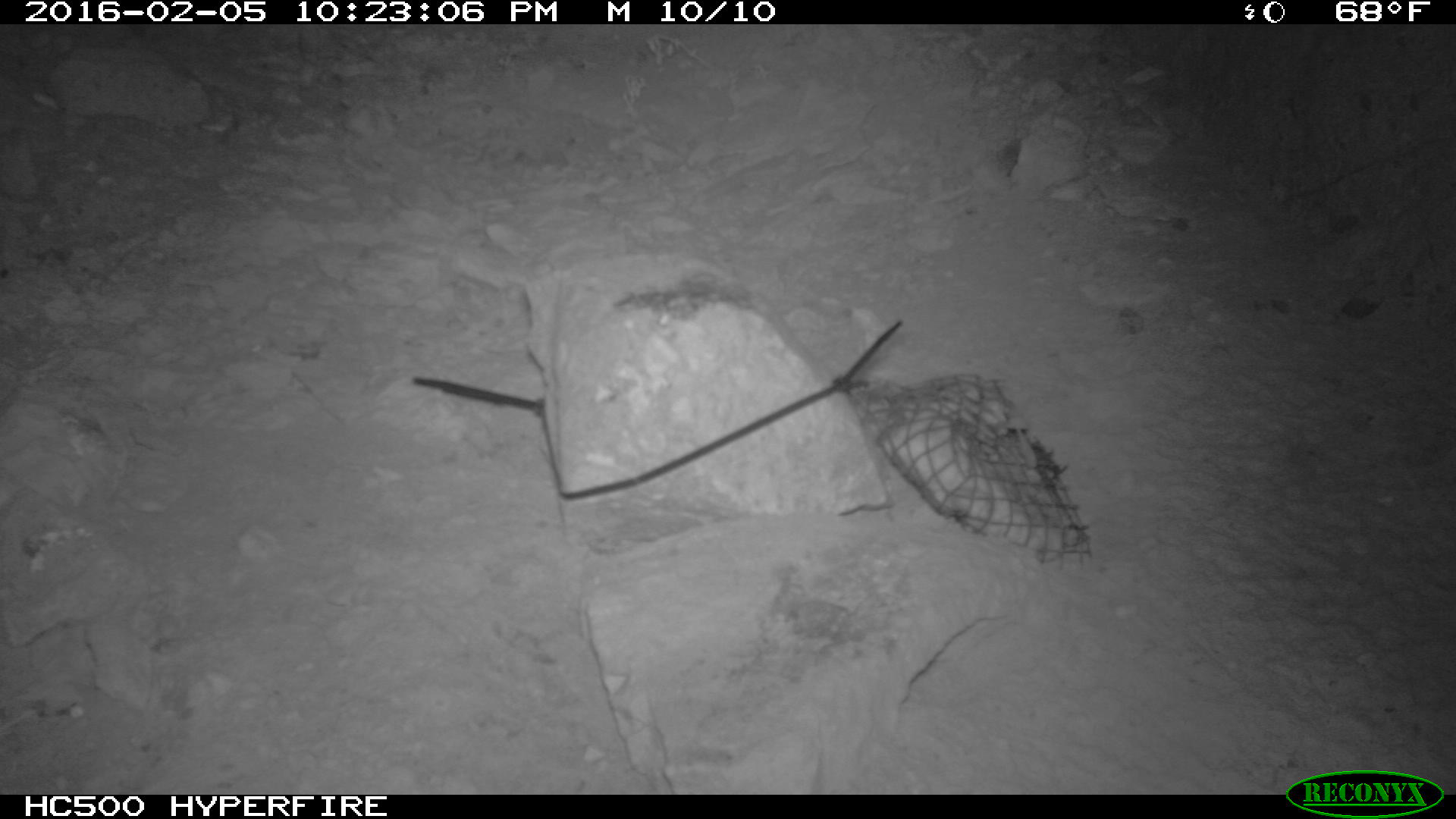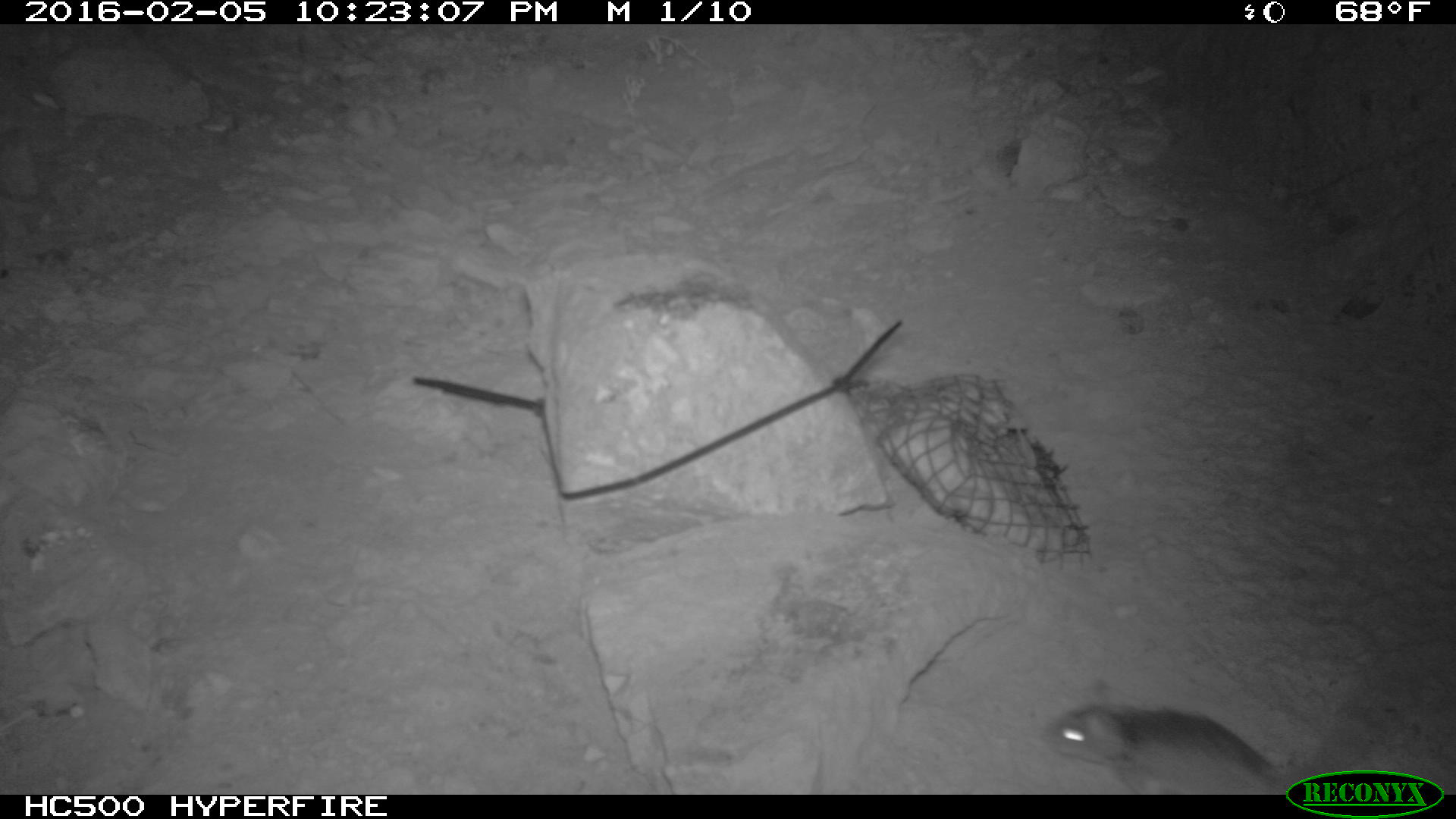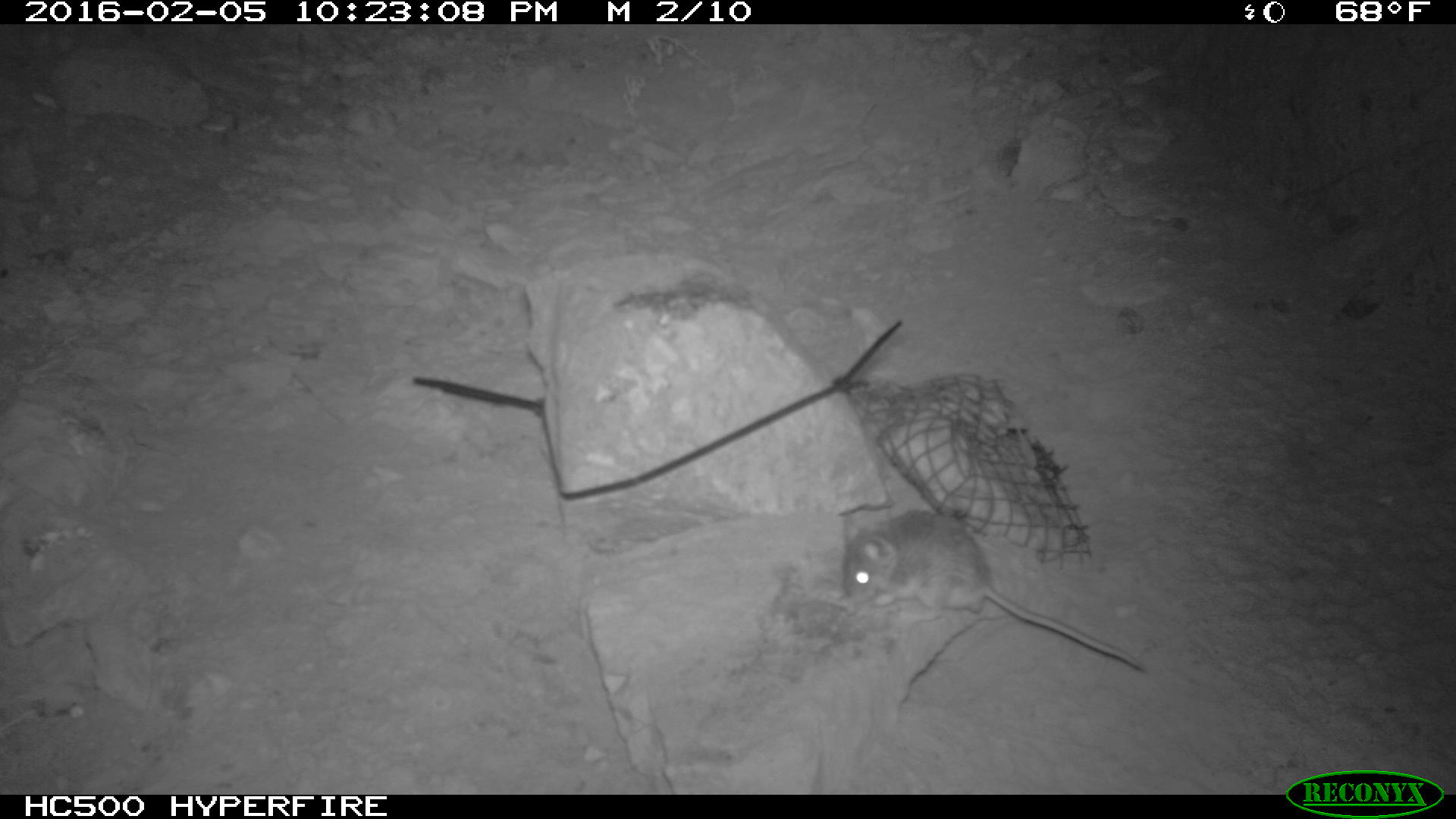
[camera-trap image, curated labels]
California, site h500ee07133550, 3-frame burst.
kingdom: Animalia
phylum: Chordata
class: Mammalia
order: Rodentia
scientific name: Rodentia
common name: rodent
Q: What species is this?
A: Rodent (Rodentia).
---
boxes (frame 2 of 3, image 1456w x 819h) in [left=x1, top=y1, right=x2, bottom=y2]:
rodent: [left=1038, top=682, right=1291, bottom=793]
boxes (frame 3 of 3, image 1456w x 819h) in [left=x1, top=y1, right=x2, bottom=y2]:
rodent: [left=842, top=508, right=1144, bottom=670]